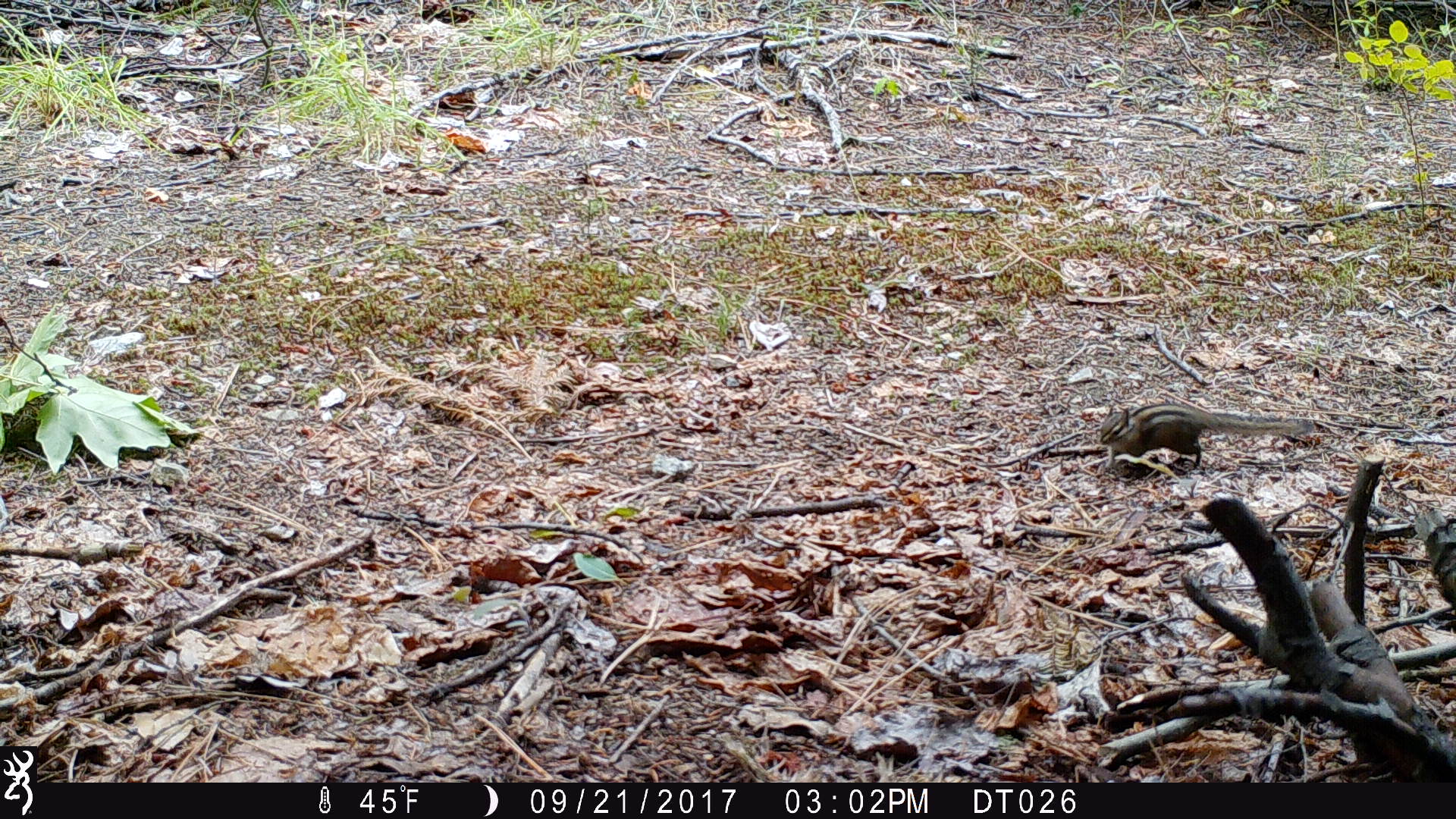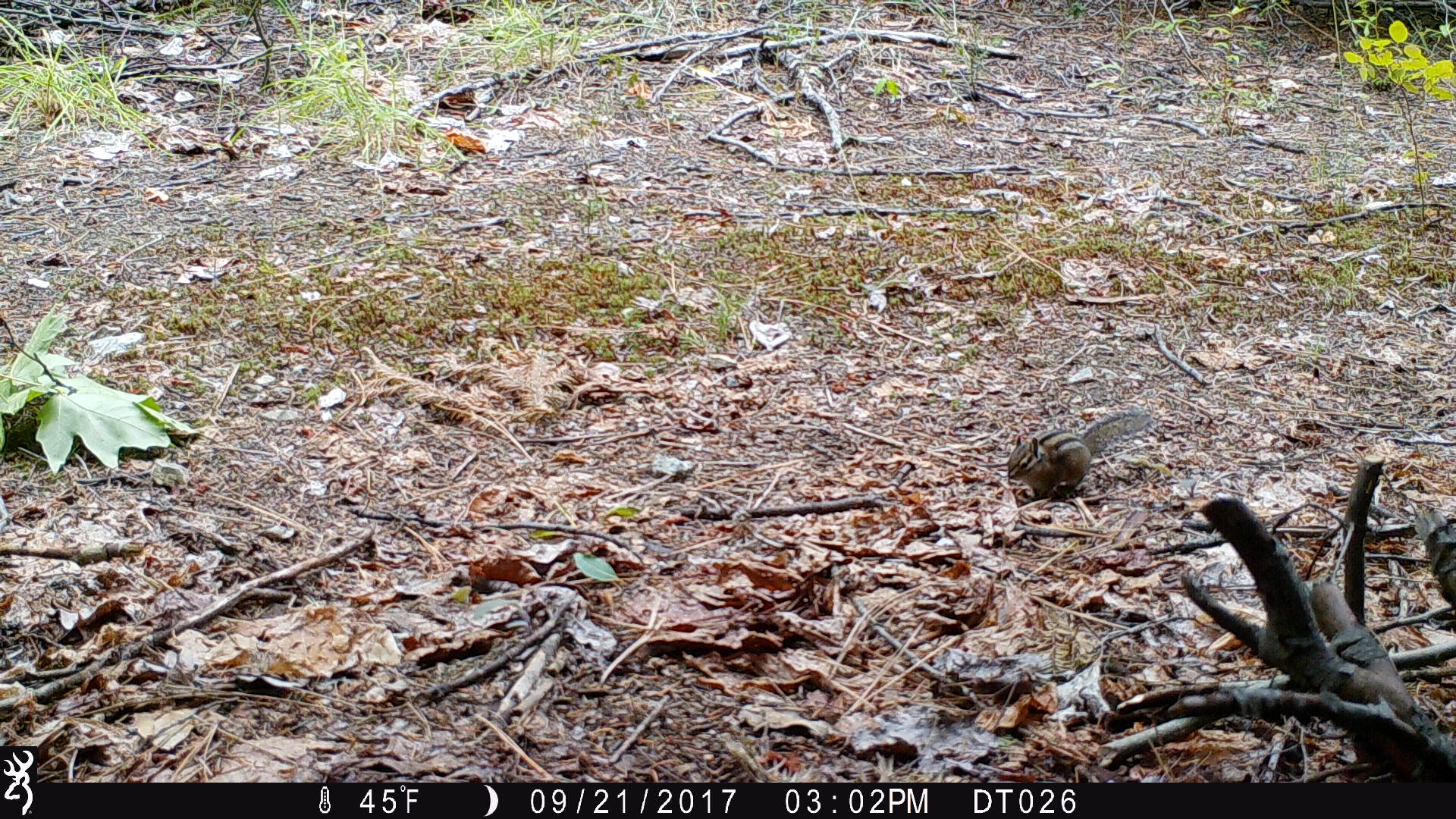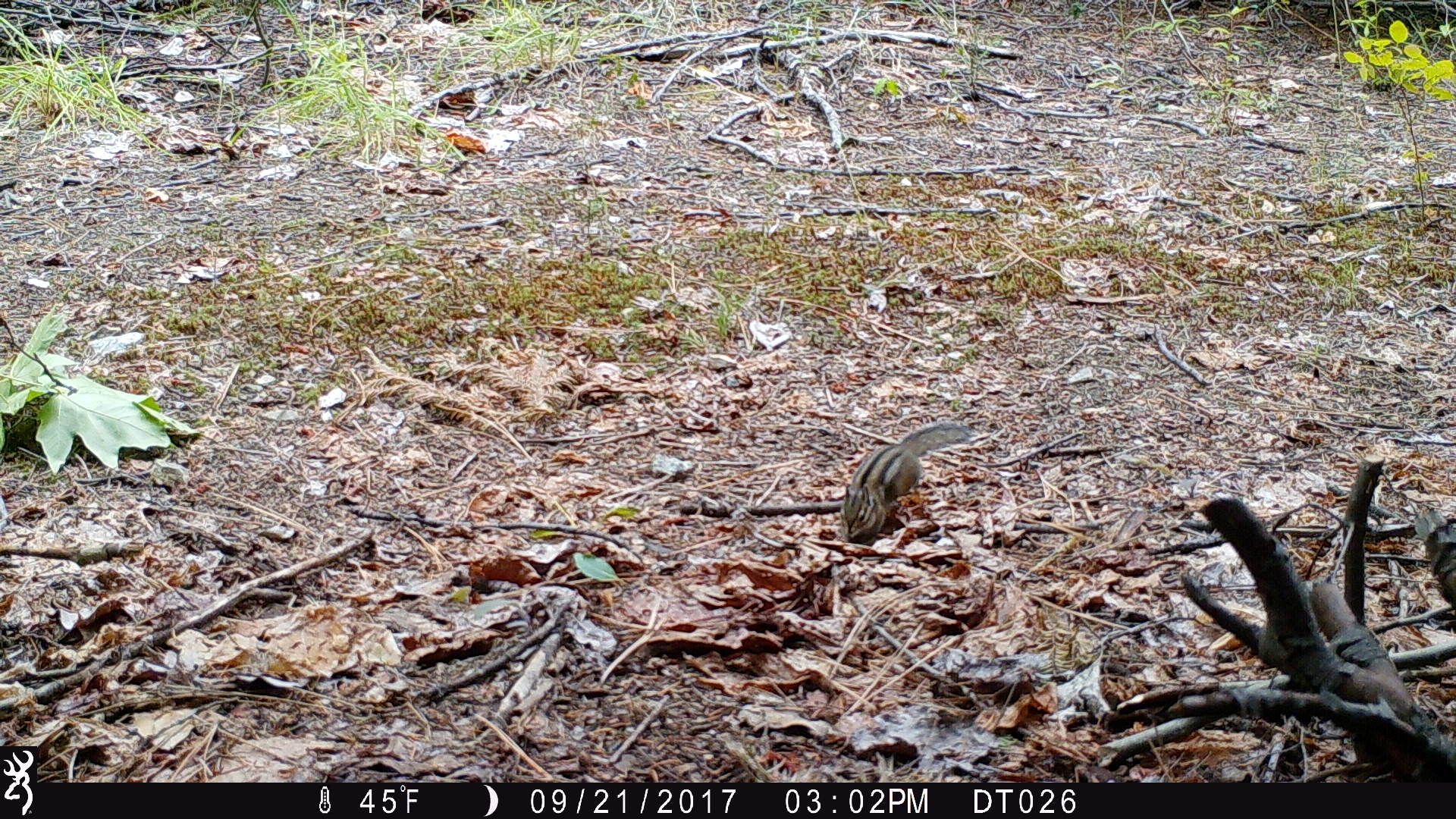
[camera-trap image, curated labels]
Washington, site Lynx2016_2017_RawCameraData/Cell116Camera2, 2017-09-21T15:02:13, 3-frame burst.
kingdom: Animalia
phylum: Chordata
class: Mammalia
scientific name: Mammalia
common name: small mammal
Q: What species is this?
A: Small mammal (Mammalia).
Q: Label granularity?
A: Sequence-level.